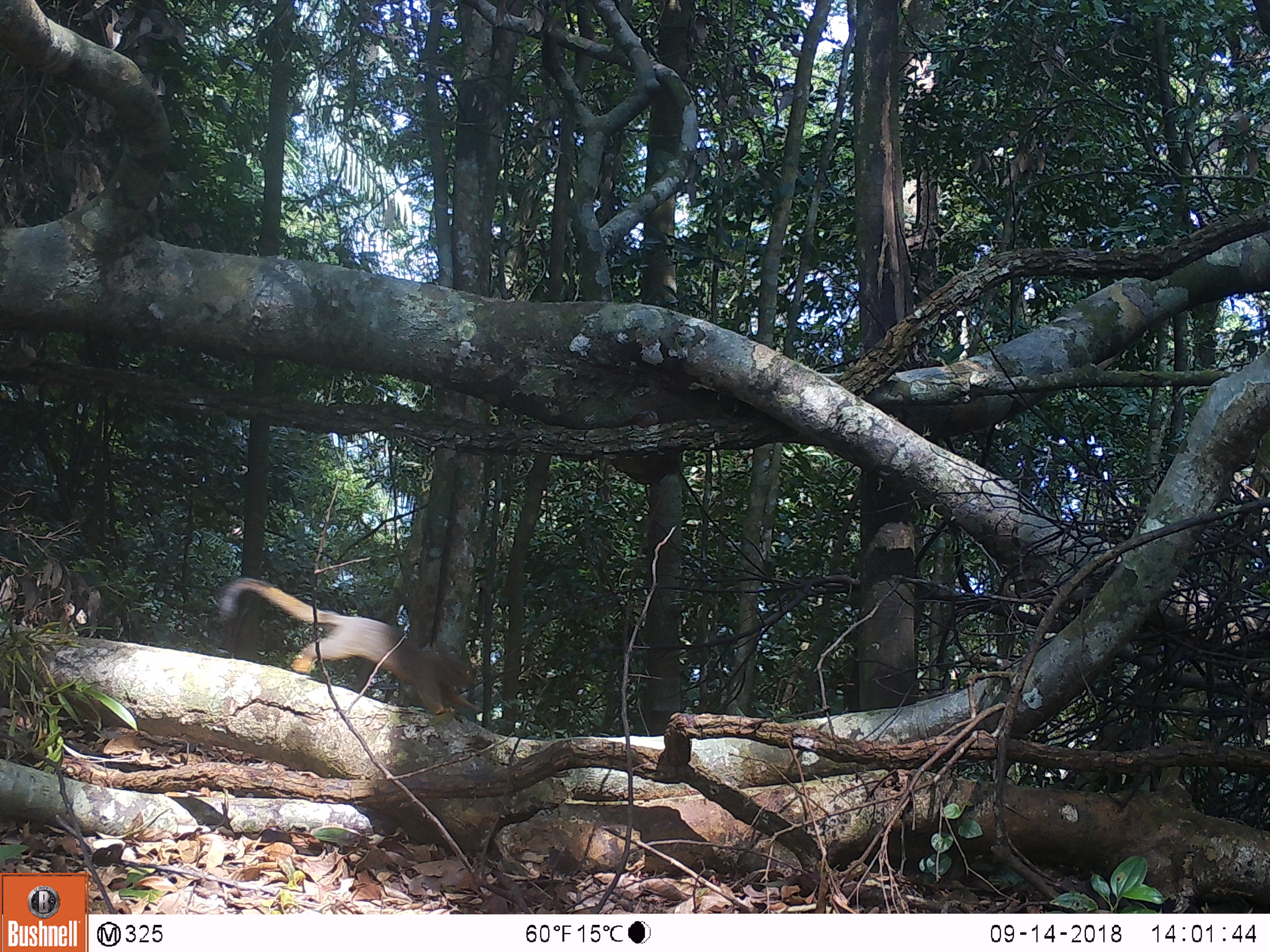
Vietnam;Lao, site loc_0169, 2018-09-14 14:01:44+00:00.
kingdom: Animalia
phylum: Chordata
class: Mammalia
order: Rodentia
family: Sciuridae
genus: Callosciurus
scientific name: Callosciurus erythraeus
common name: pallas's squirrel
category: pallass squirrel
Pallass squirrel (pallas's squirrel) (Callosciurus erythraeus). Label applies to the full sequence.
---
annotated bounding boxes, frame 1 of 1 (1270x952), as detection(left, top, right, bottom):
pallass squirrel: detection(218, 575, 483, 715)